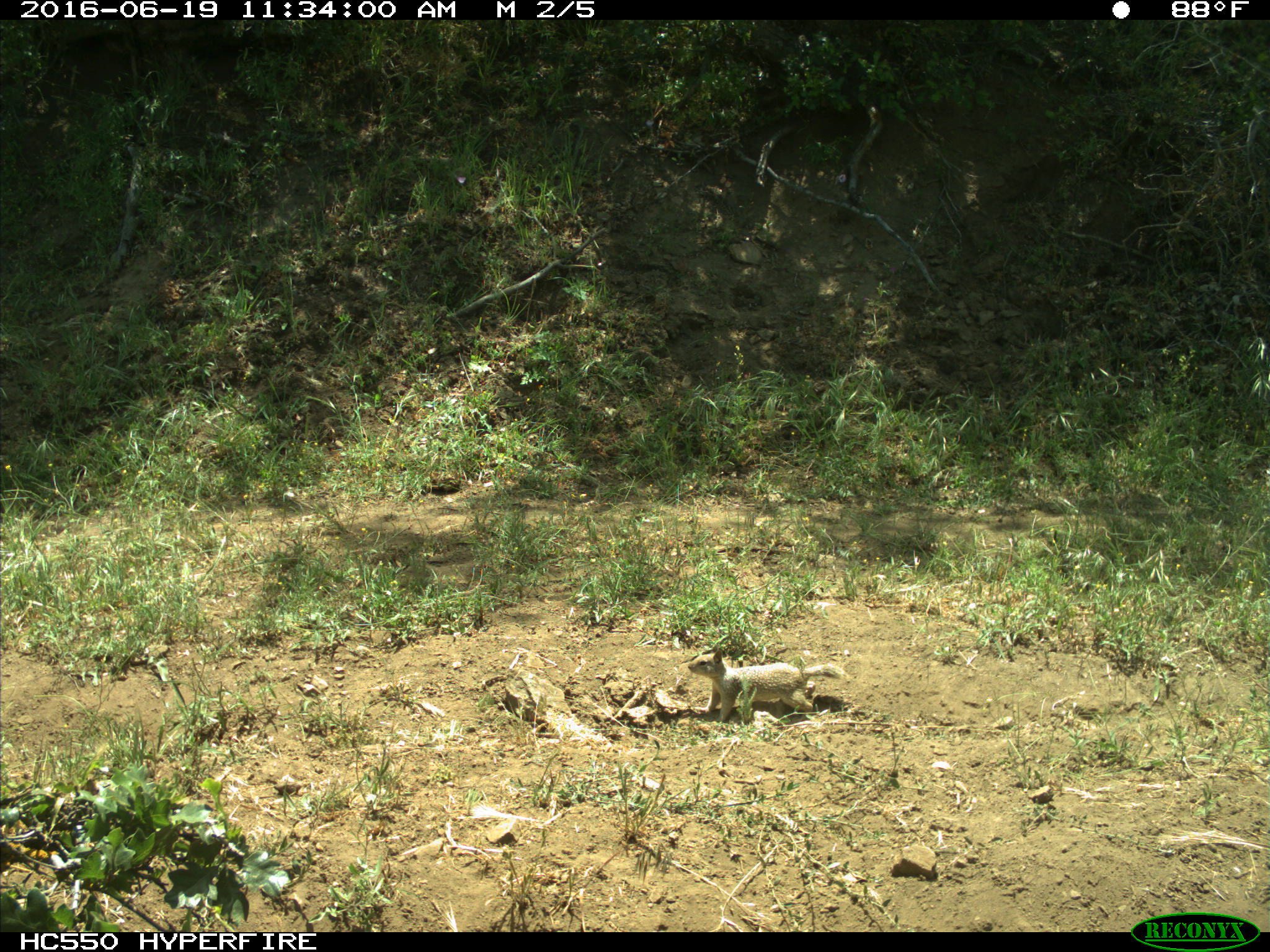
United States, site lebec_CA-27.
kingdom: Animalia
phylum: Chordata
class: Mammalia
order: Rodentia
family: Sciuridae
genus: Otospermophilus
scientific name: Otospermophilus beecheyi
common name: california ground squirrel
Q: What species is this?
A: Otospermophilus beecheyi (california ground squirrel).